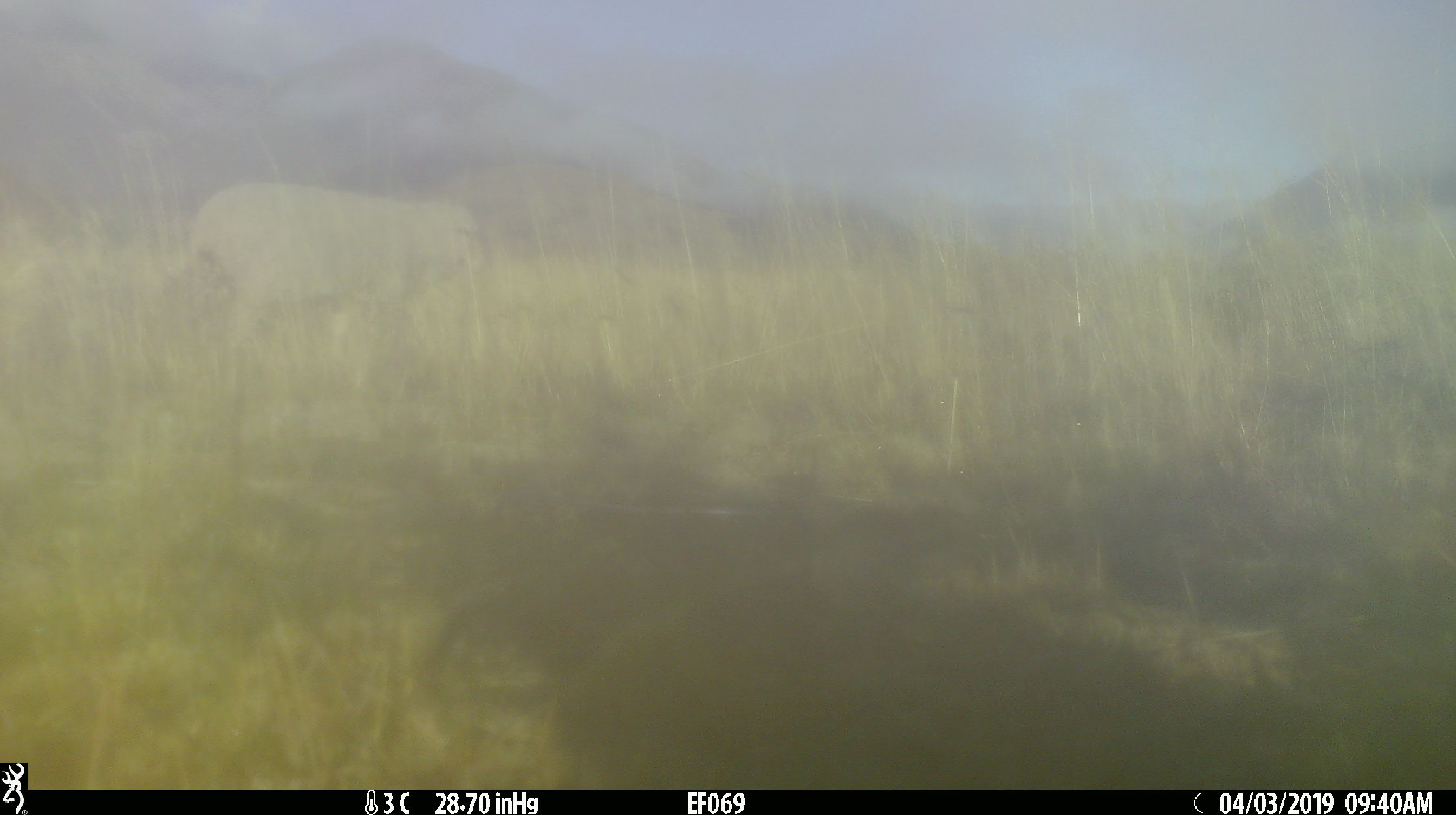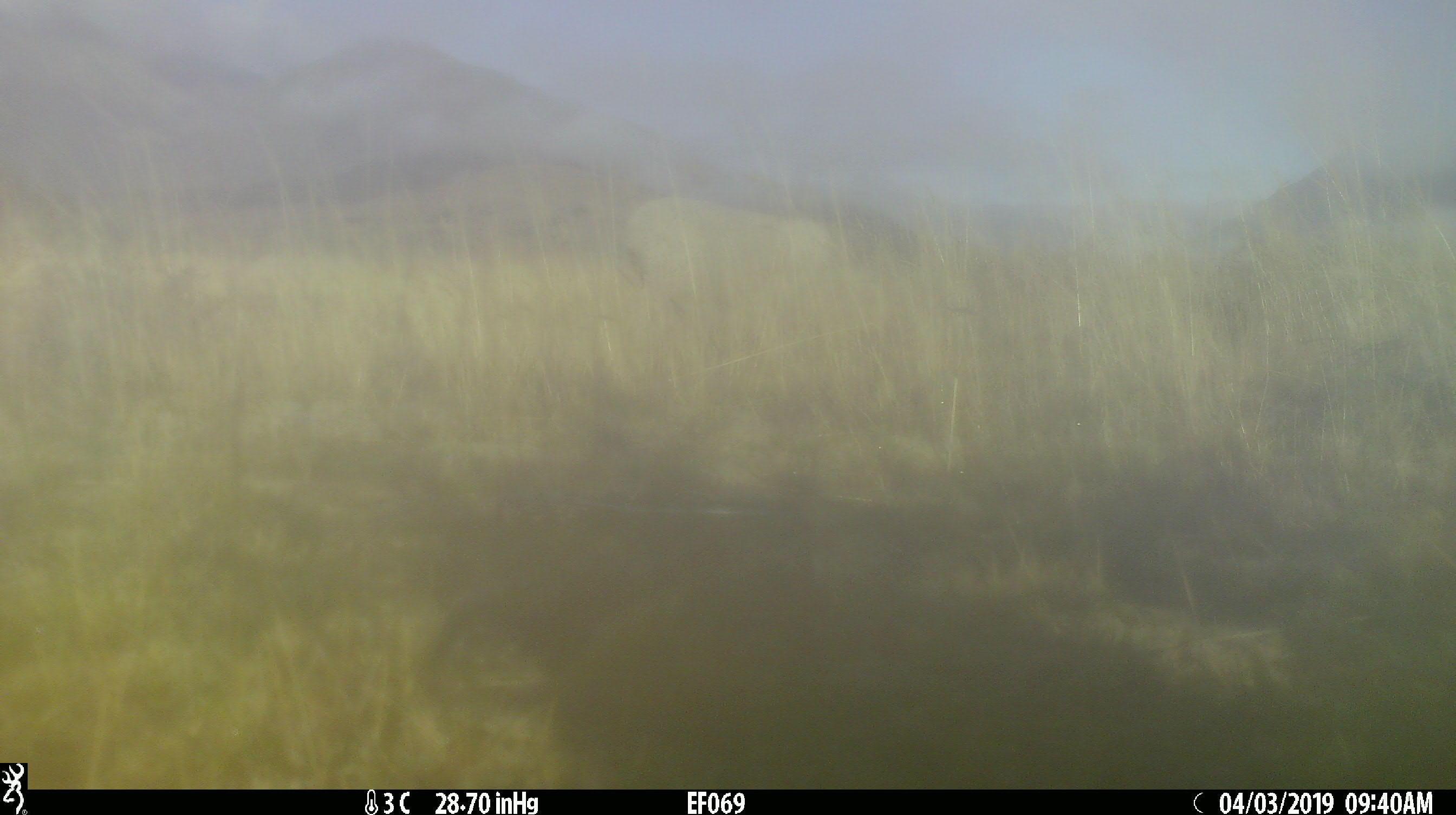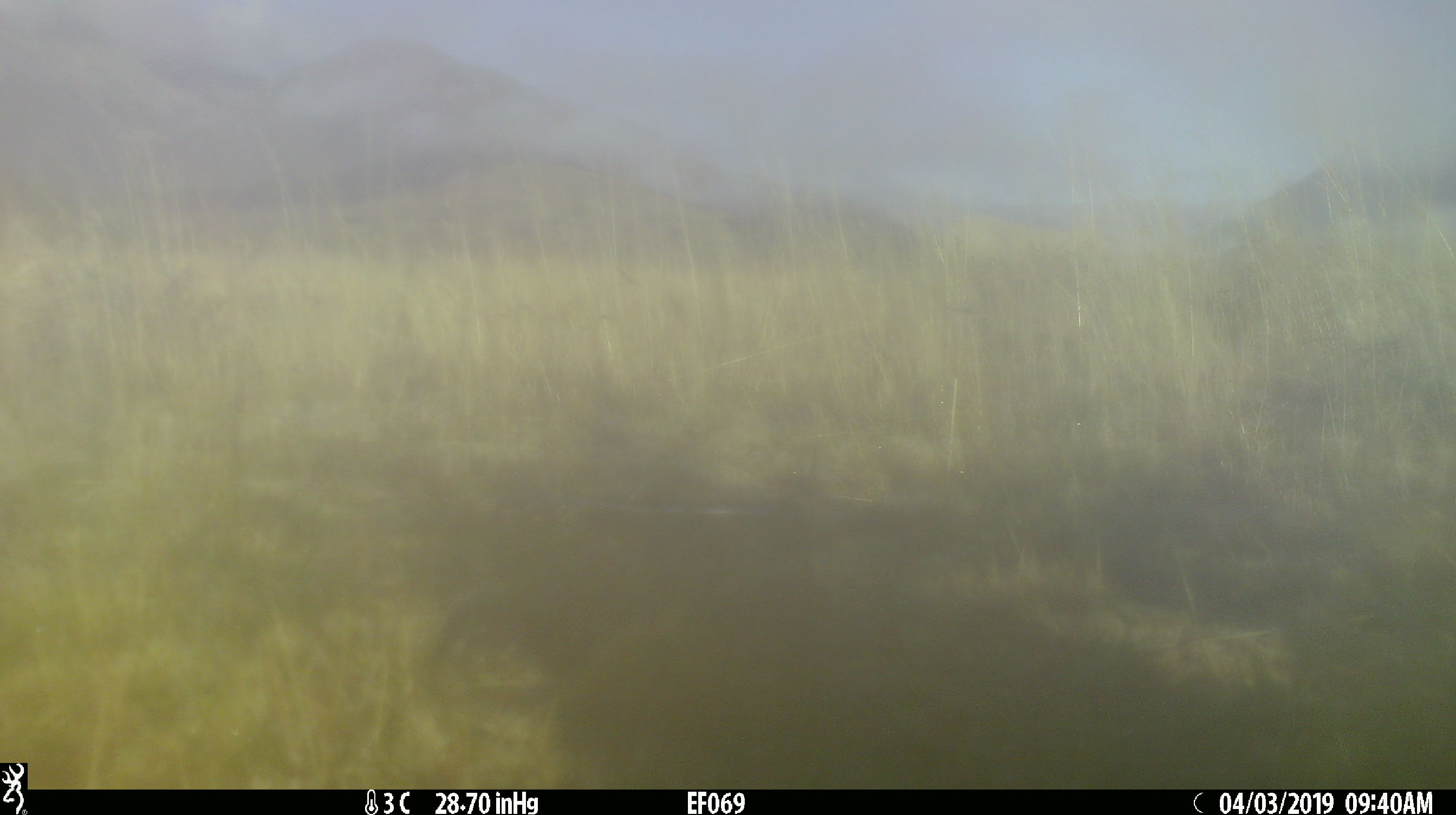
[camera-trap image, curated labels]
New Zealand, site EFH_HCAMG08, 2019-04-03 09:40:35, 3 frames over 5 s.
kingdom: Animalia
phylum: Chordata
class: Mammalia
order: Artiodactyla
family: Bovidae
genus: Ovis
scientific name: Ovis aries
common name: domestic sheep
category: sheep